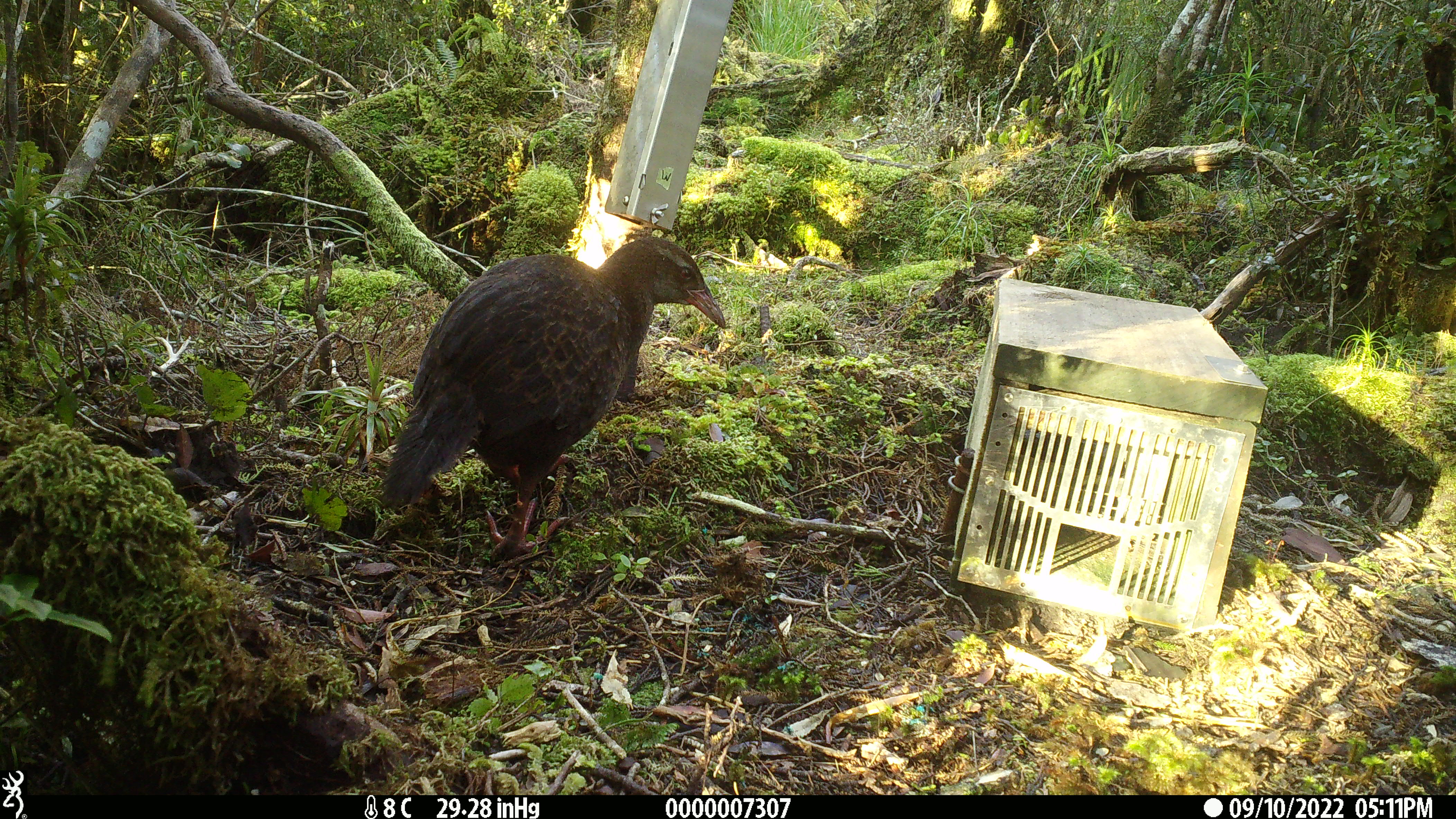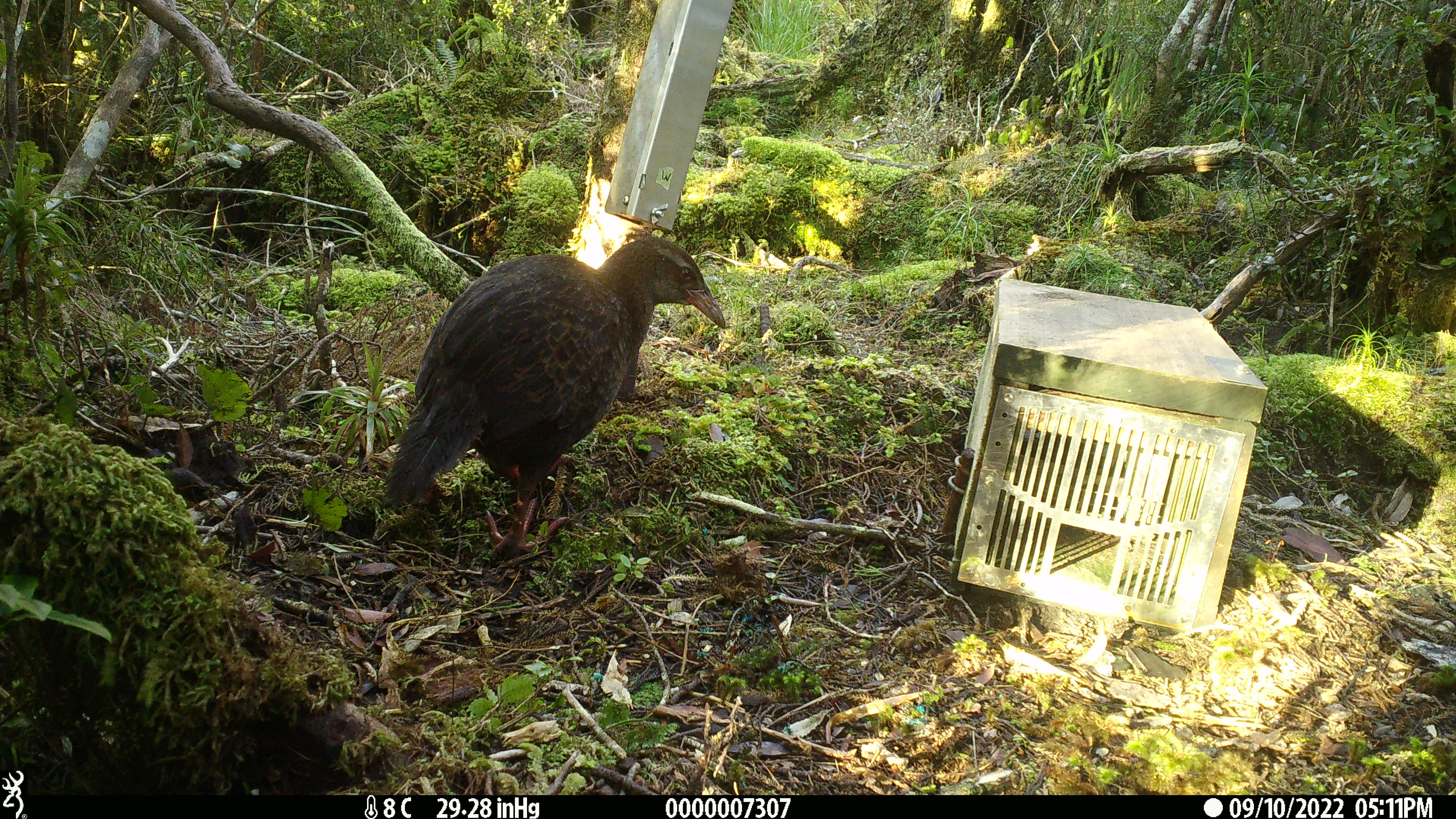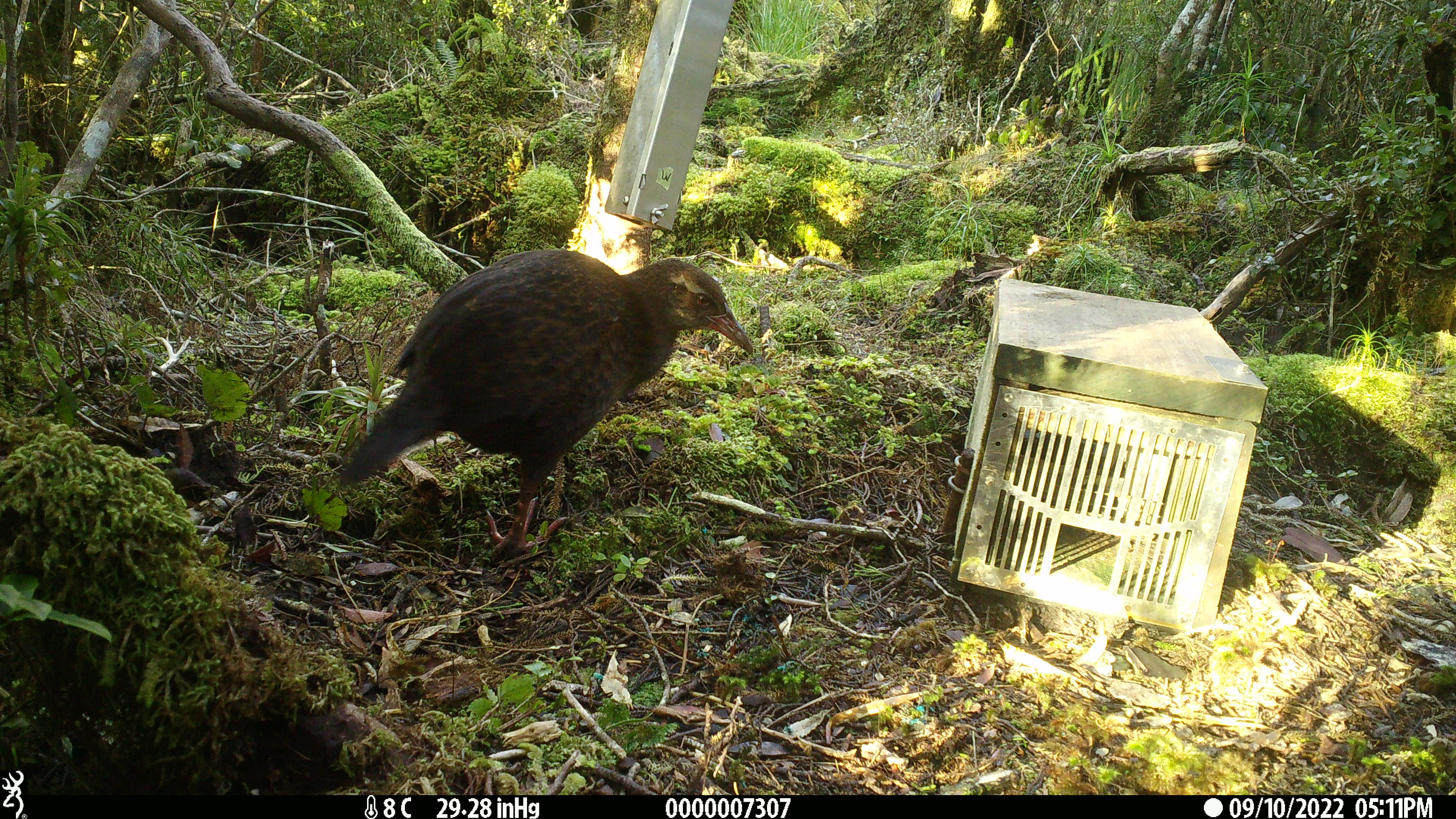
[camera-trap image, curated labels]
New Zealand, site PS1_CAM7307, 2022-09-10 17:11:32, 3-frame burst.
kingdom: Animalia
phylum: Chordata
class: Aves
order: Gruiformes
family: Rallidae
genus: Gallirallus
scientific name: Gallirallus australis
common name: weka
Weka (Gallirallus australis).